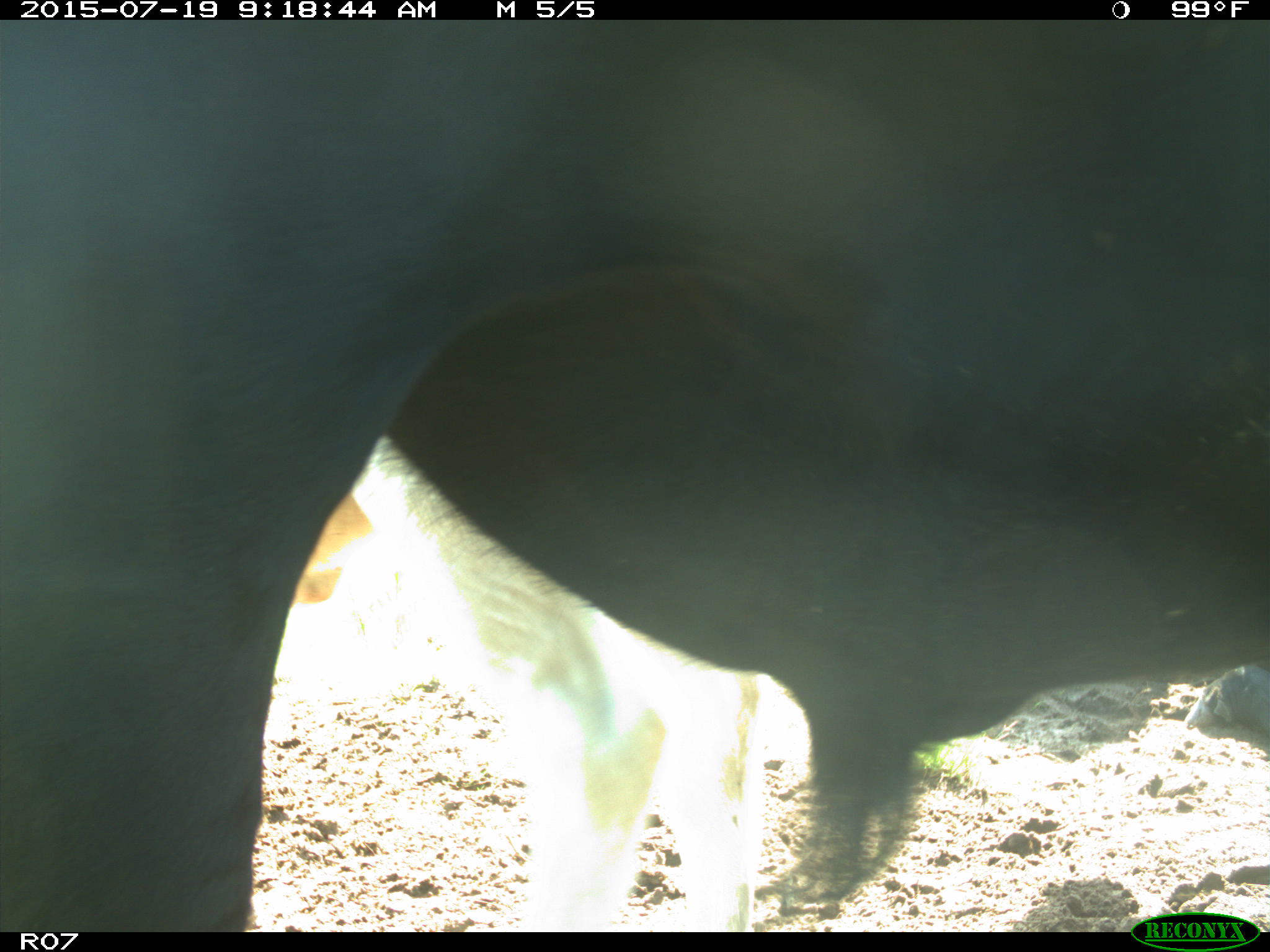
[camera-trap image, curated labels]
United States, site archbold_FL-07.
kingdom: Animalia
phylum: Chordata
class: Mammalia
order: Artiodactyla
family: Bovidae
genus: Bos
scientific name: Bos taurus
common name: domestic cow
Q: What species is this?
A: Bos taurus (domestic cow).